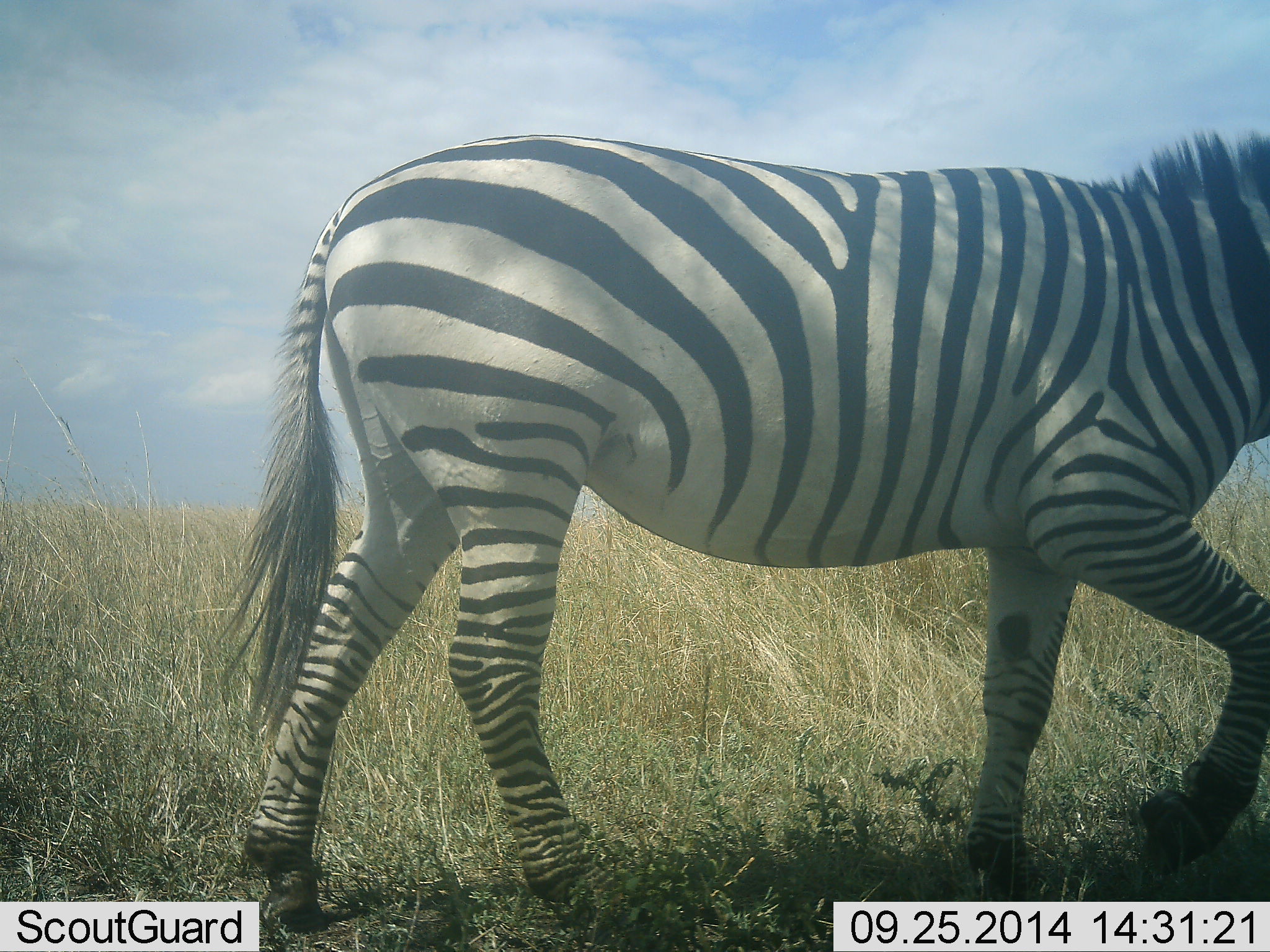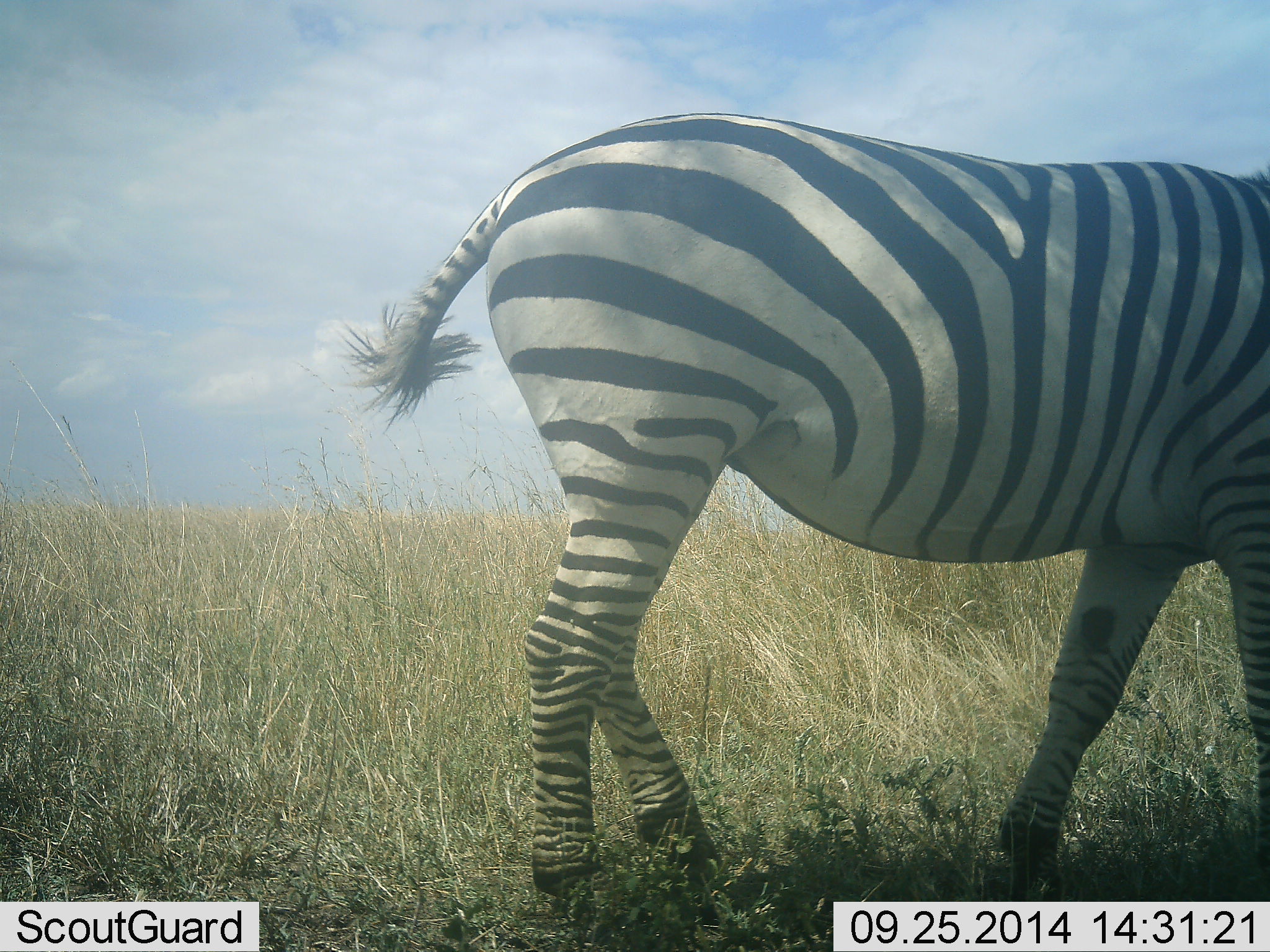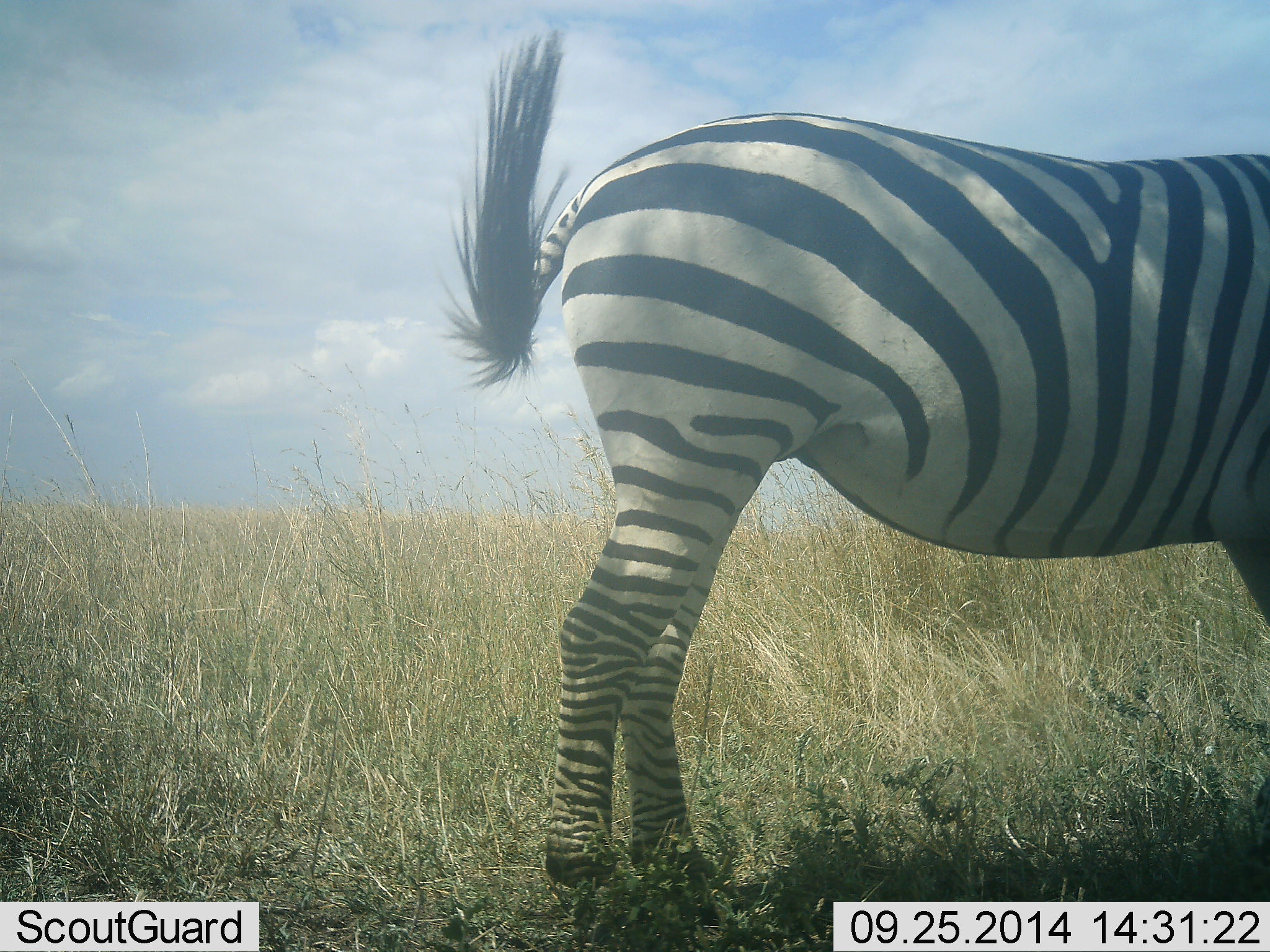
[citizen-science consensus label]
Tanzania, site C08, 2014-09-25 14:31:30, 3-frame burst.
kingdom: Animalia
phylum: Chordata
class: Mammalia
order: Perissodactyla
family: Equidae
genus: Equus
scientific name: Equus quagga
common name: plains zebra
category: zebra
Zebra (plains zebra) (Equus quagga), count 1. Behavior (volunteer vote fractions): standing 20%, resting 0%, moving 80%, interacting 0%. Young present (vote fraction): 0%. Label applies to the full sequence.